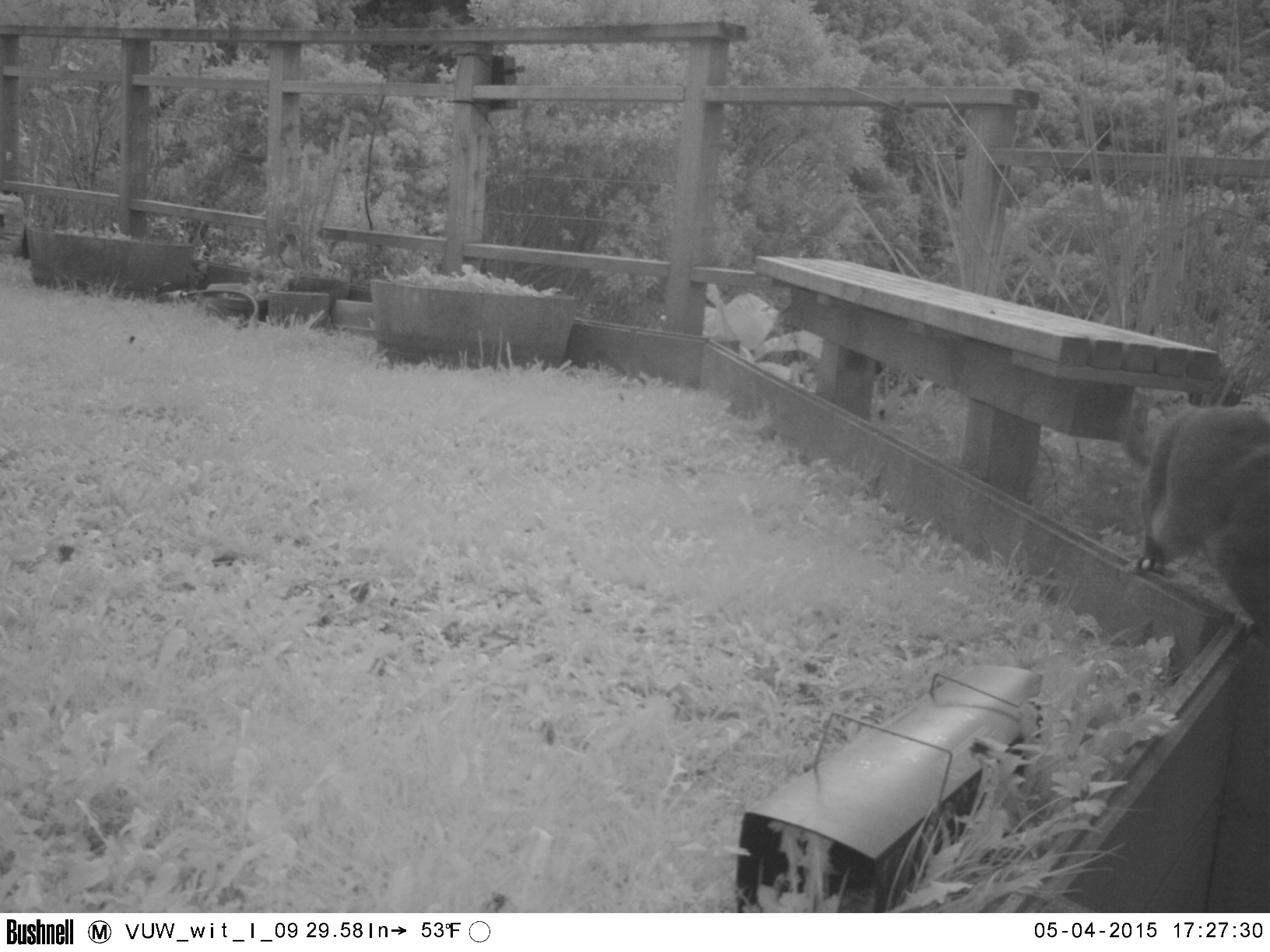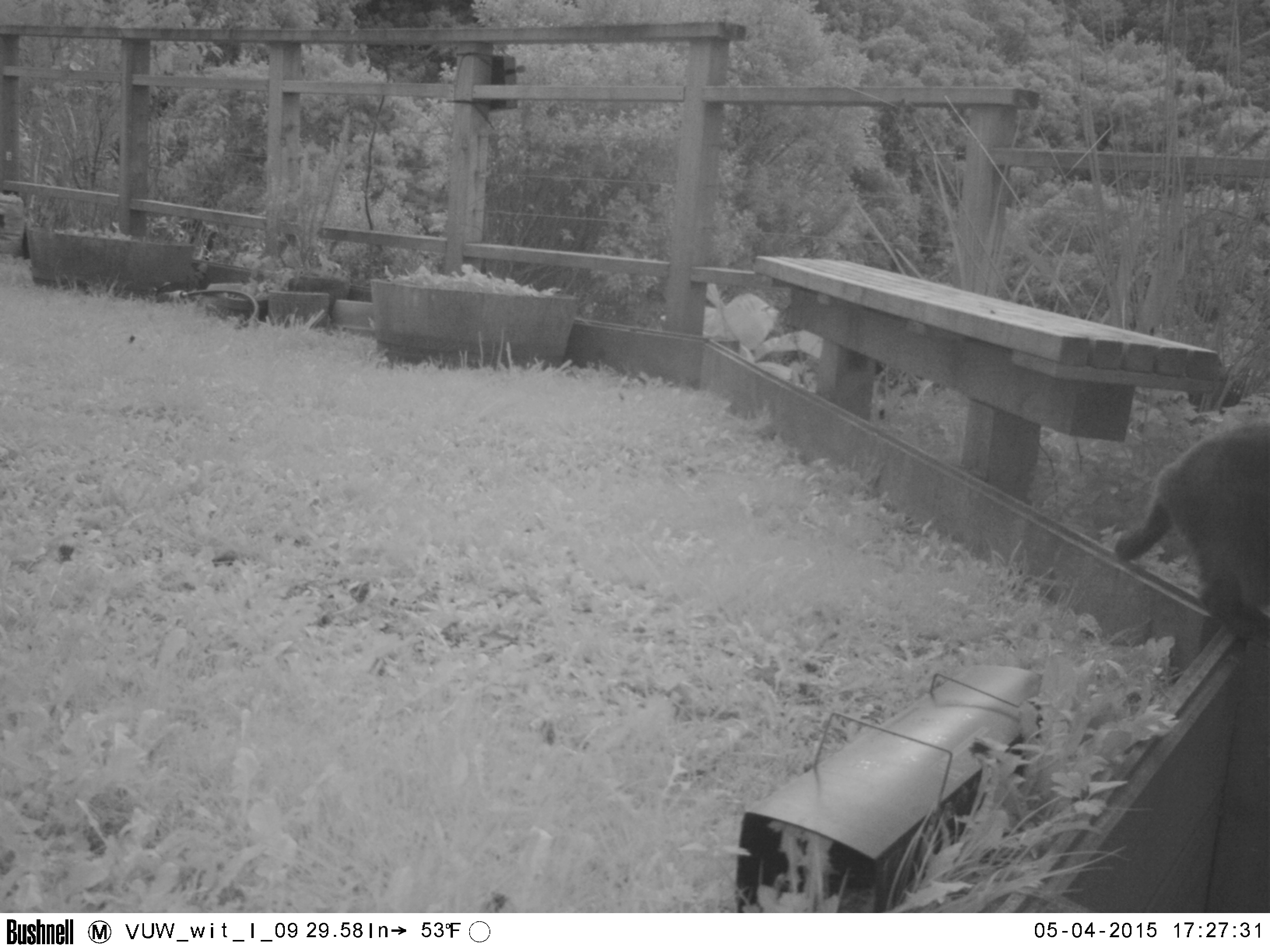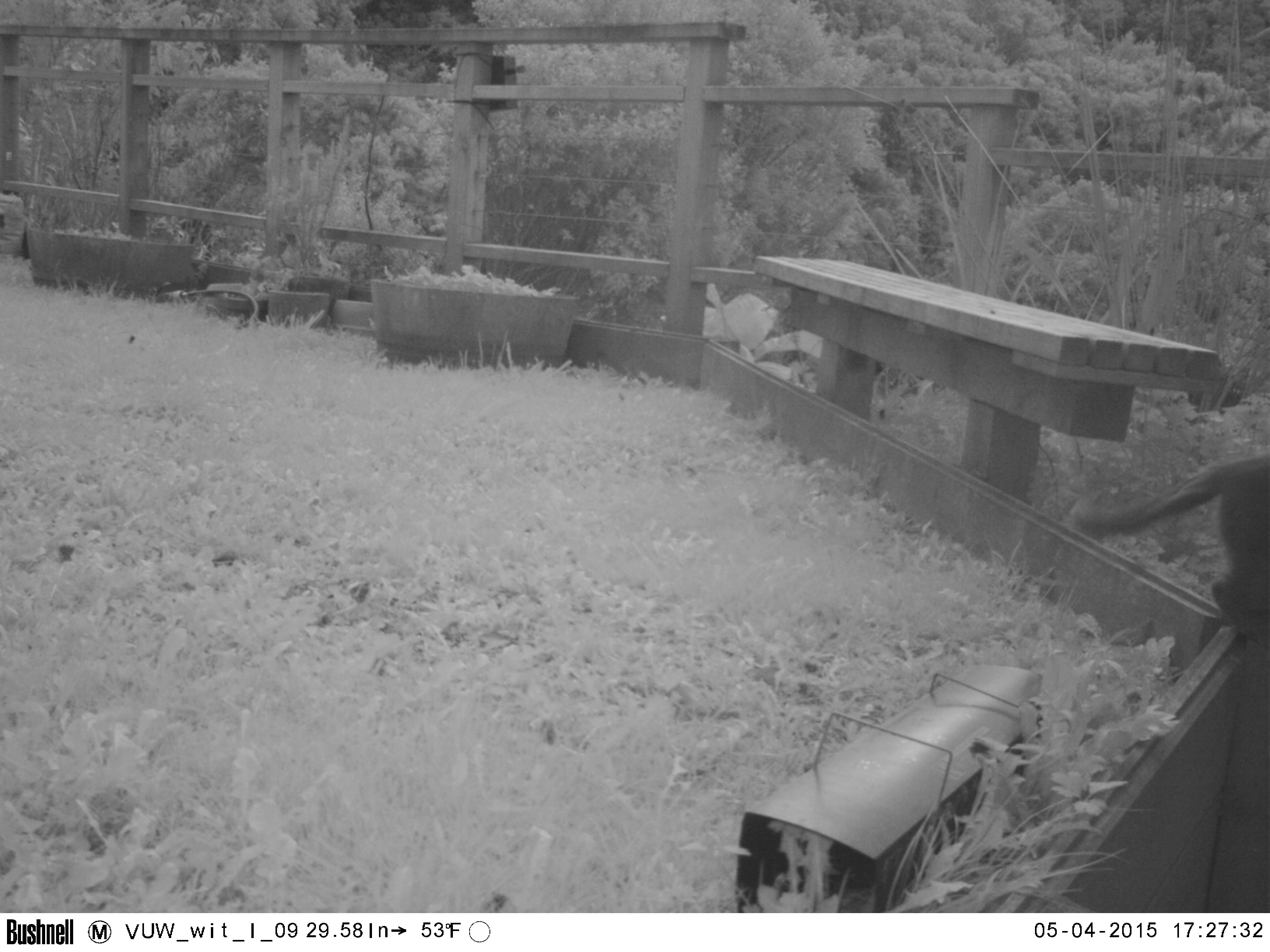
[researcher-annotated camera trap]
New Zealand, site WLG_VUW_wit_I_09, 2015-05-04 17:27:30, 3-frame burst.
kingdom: Animalia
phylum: Chordata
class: Mammalia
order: Carnivora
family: Felidae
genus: Felis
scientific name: Felis catus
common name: domestic cat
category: cat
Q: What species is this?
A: Cat (domestic cat) (Felis catus).